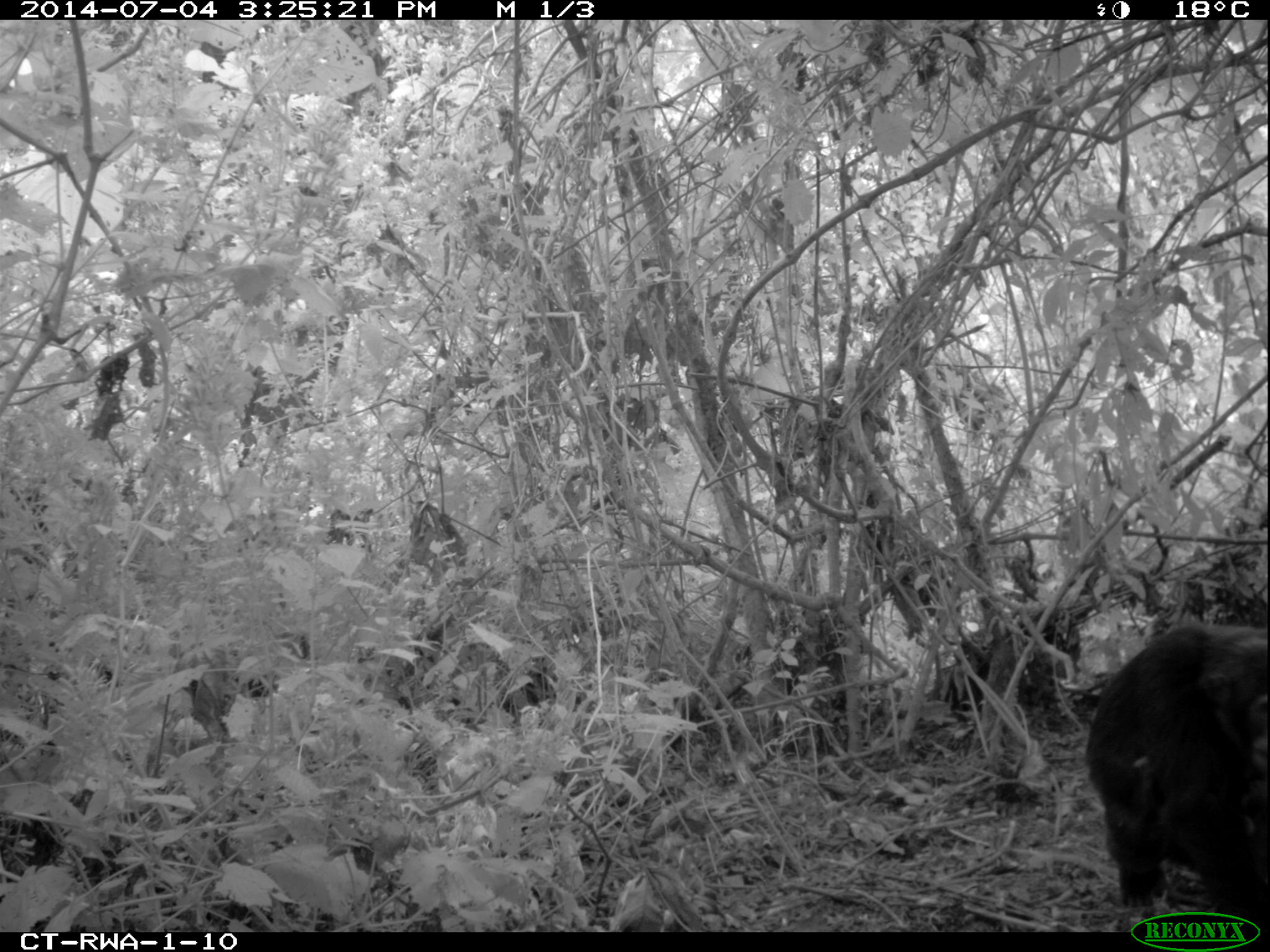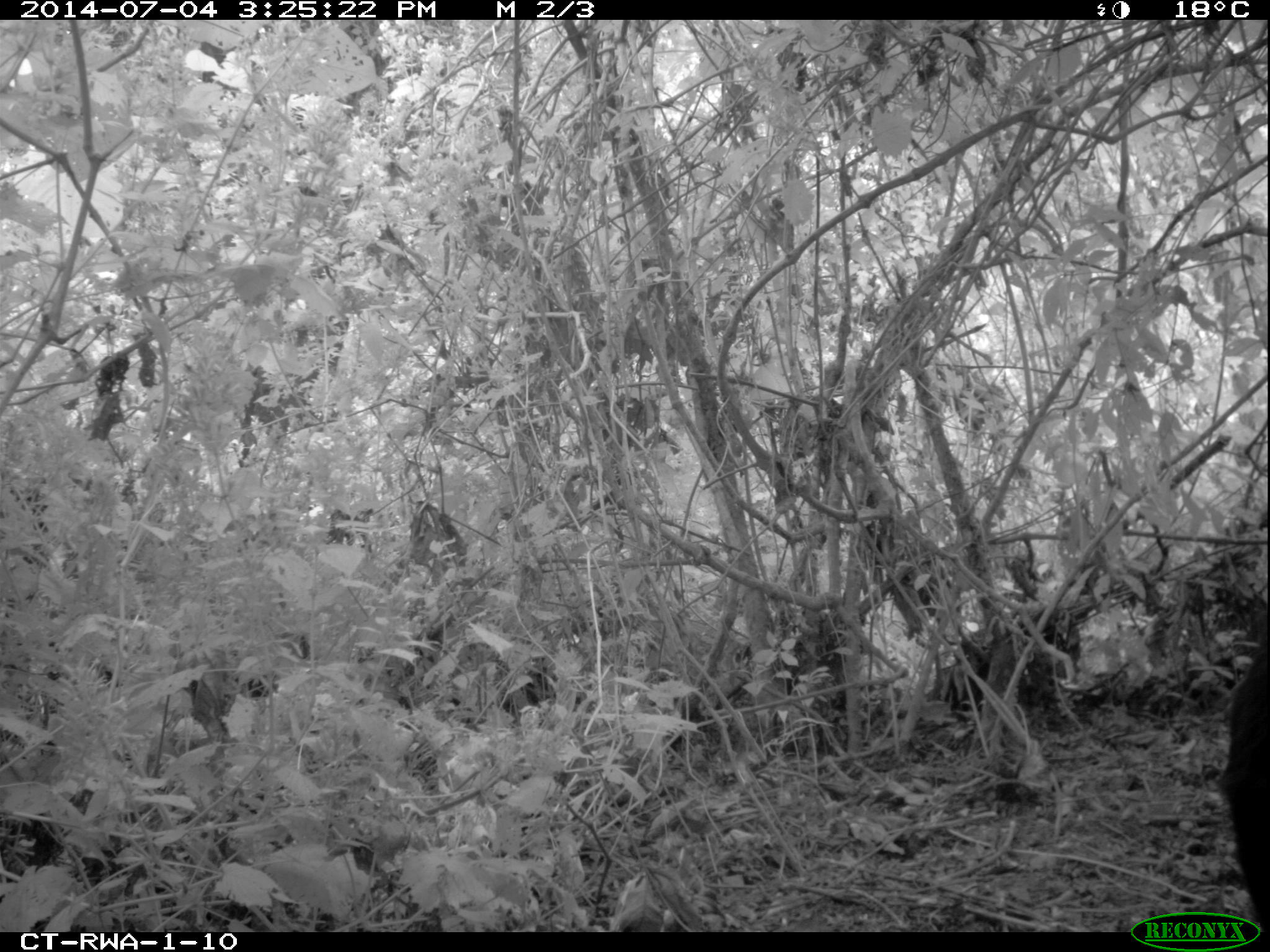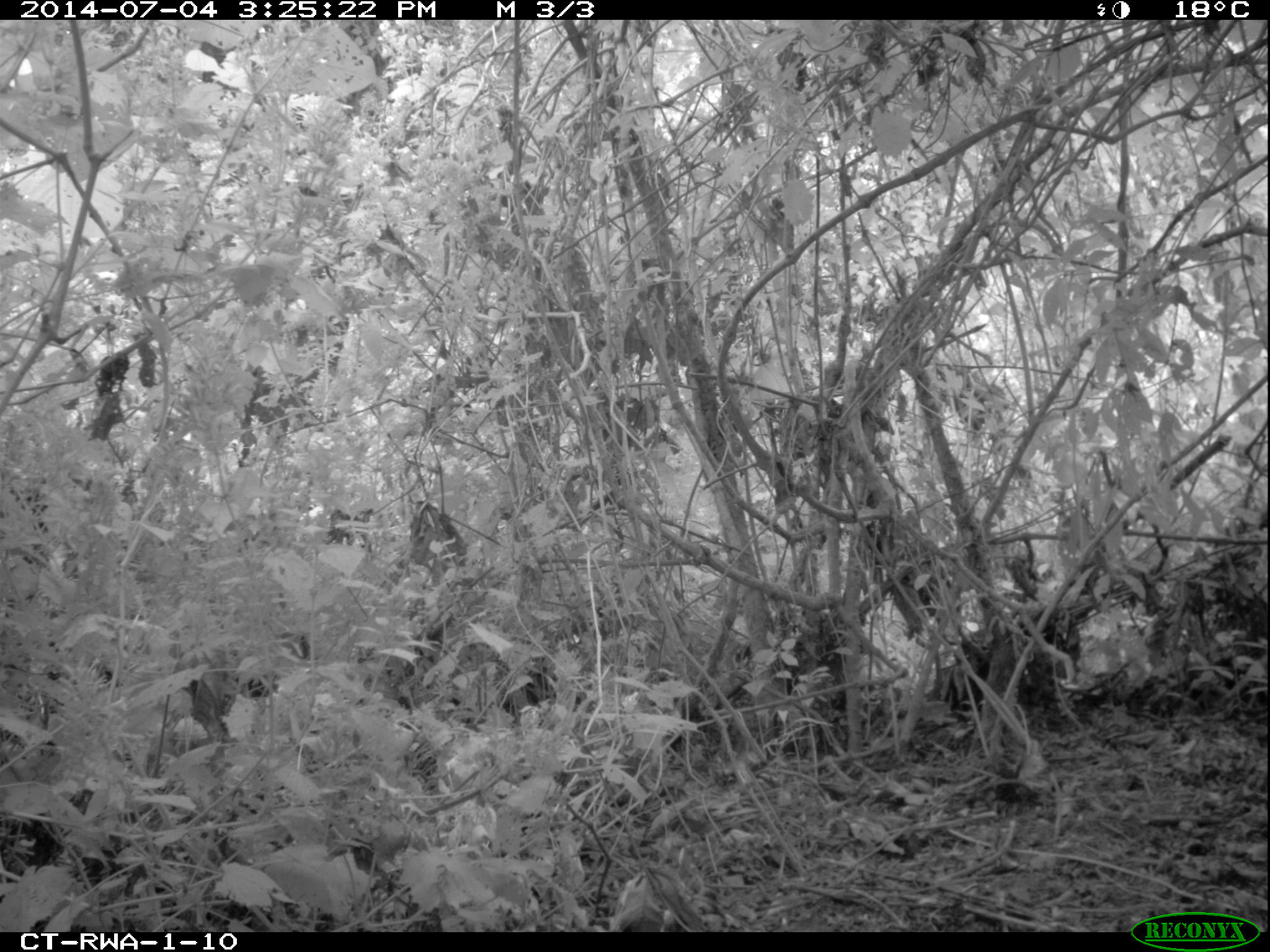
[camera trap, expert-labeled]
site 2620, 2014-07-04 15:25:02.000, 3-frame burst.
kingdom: Animalia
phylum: Chordata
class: Mammalia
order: Primates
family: Hominidae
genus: Pan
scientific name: Pan troglodytes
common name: chimpanzee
Pan troglodytes (chimpanzee), count 2.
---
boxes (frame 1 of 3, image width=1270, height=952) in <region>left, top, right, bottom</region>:
pan troglodytes: <region>1082, 622, 1267, 931</region>